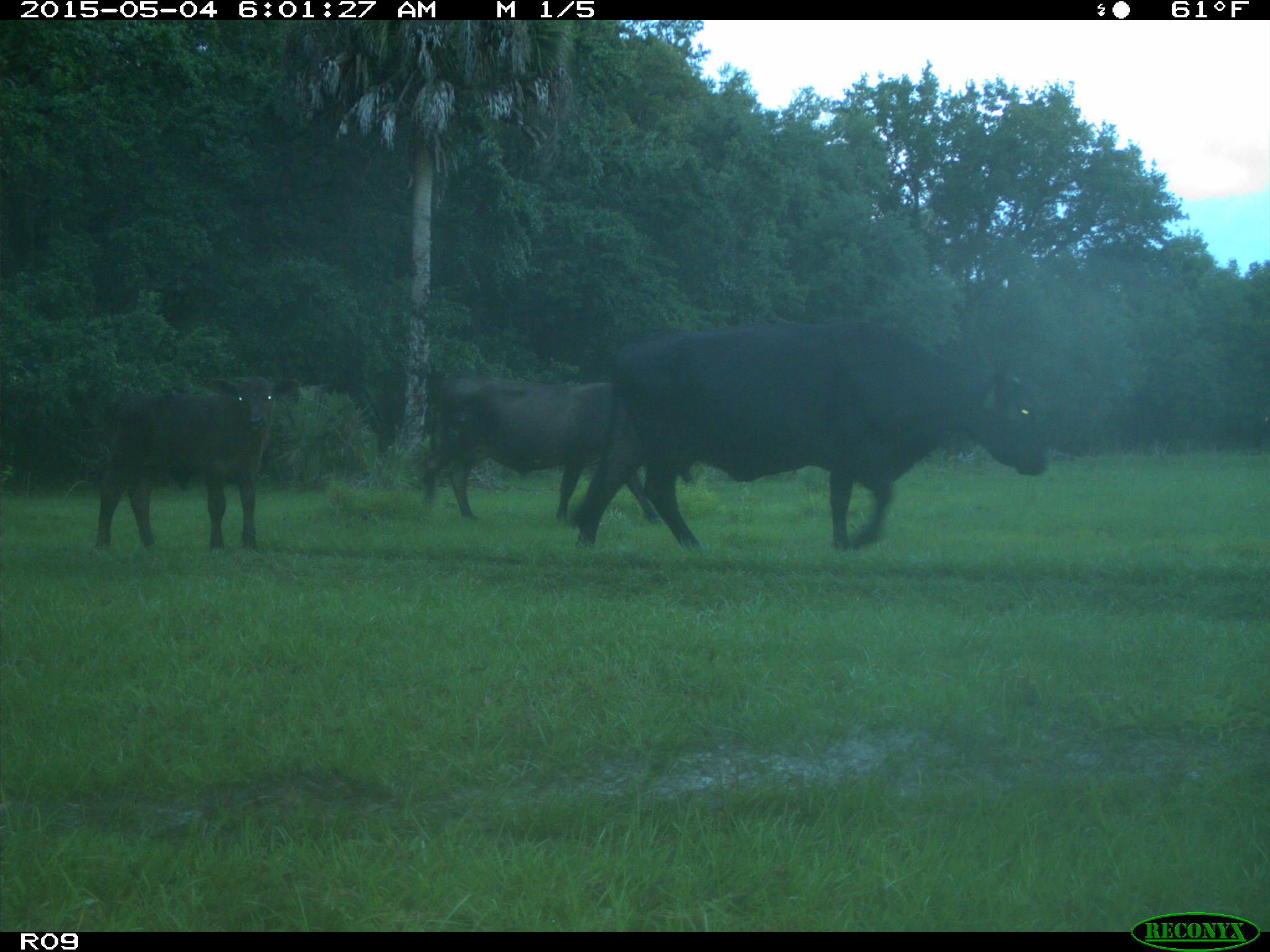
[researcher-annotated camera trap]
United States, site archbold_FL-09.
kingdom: Animalia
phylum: Chordata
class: Mammalia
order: Artiodactyla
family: Bovidae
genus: Bos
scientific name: Bos taurus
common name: domestic cow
Bos taurus (domestic cow).